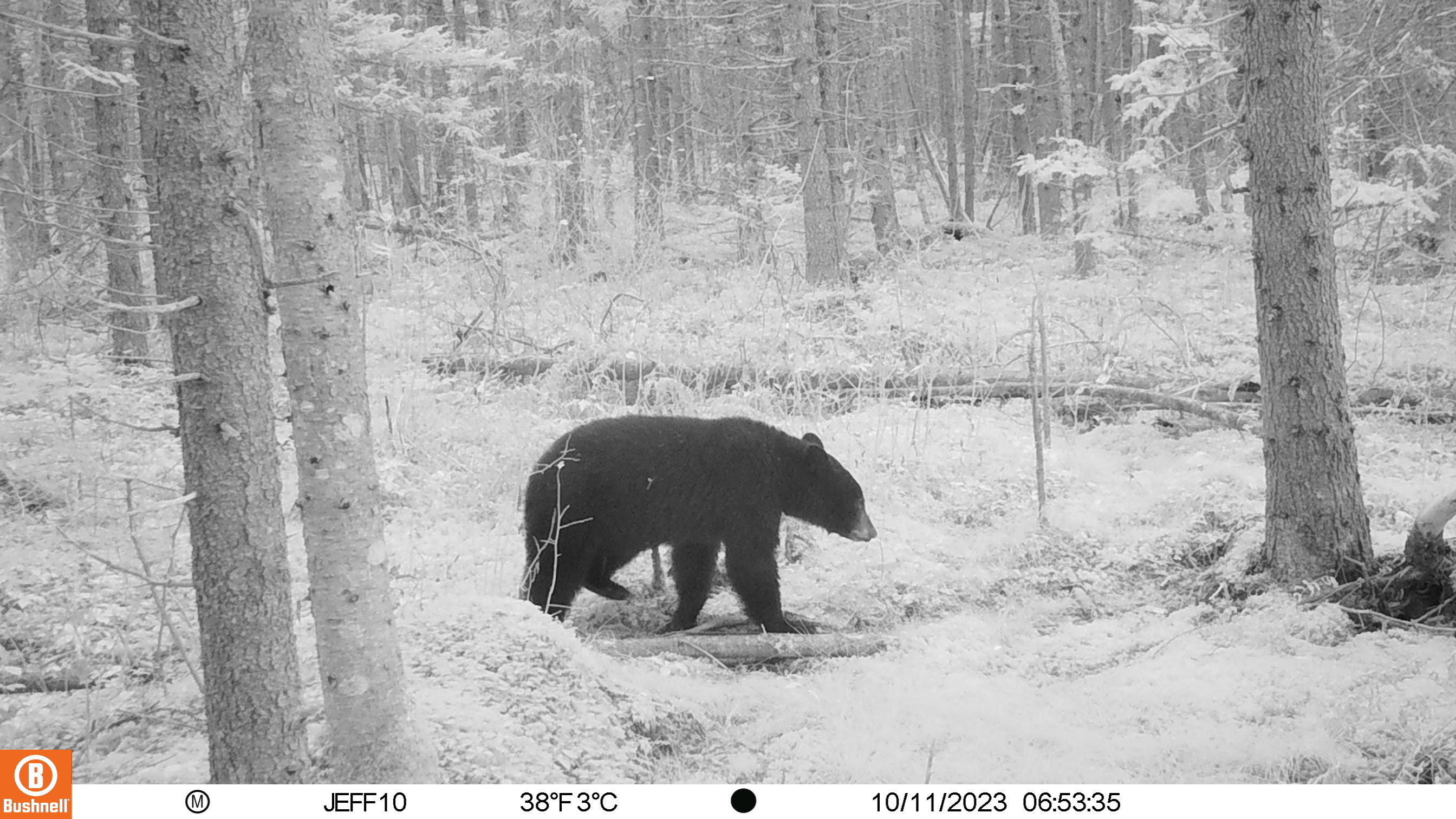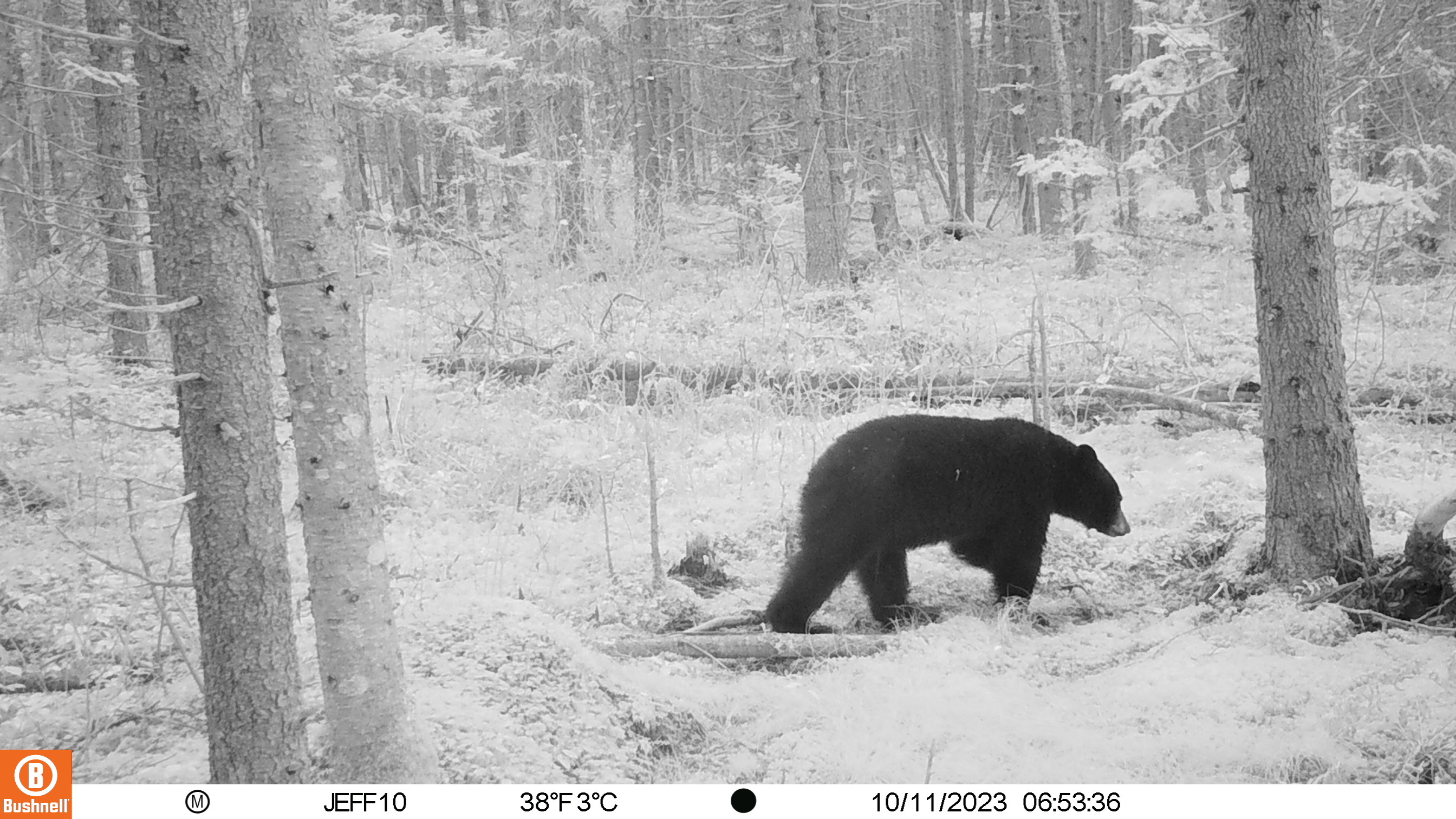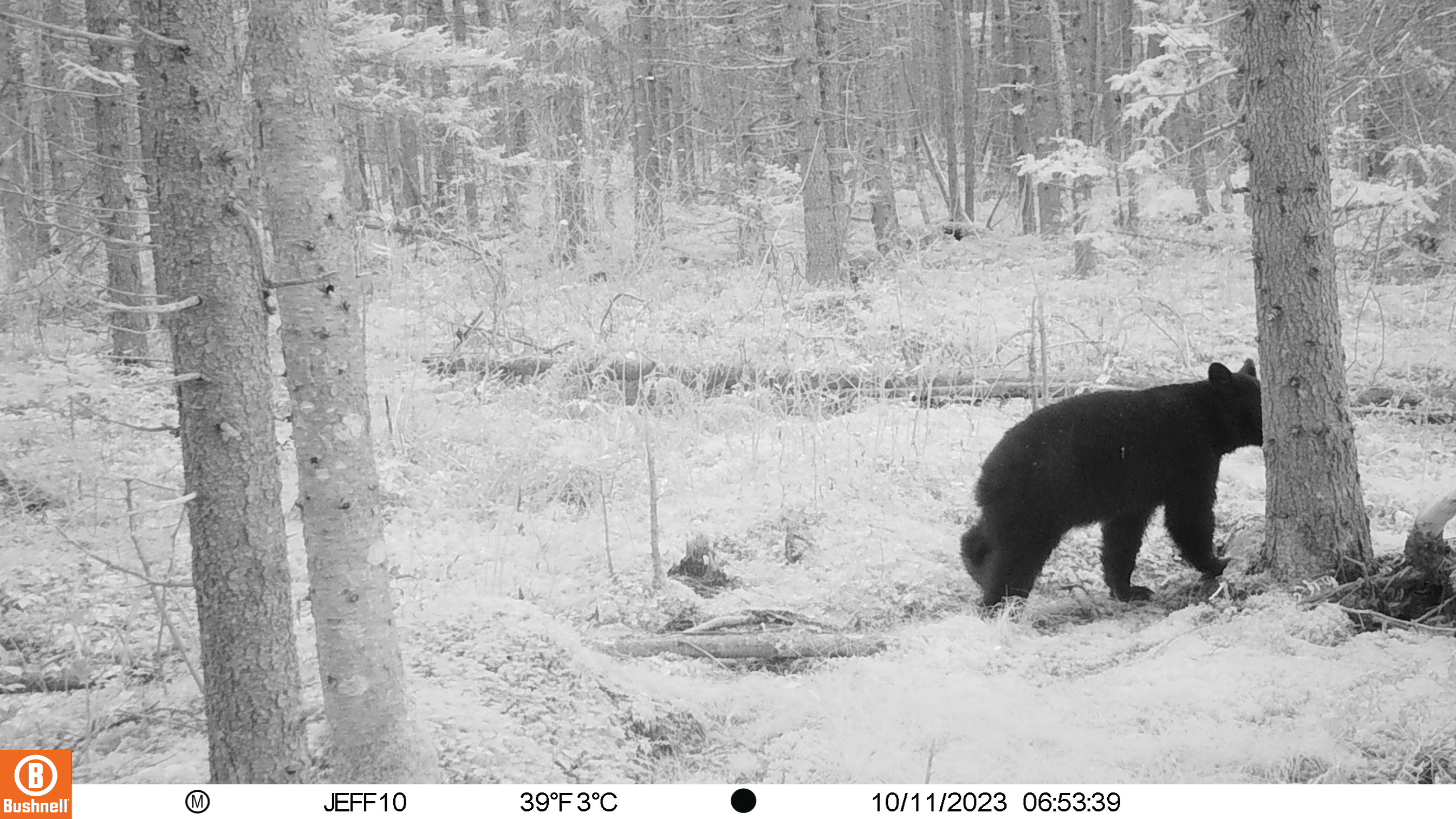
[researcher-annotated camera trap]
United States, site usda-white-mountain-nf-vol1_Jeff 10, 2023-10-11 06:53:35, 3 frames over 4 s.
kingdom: Animalia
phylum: Chordata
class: Mammalia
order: Carnivora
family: Ursidae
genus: Ursus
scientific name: Ursus americanus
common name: black bear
Black bear (Ursus americanus).